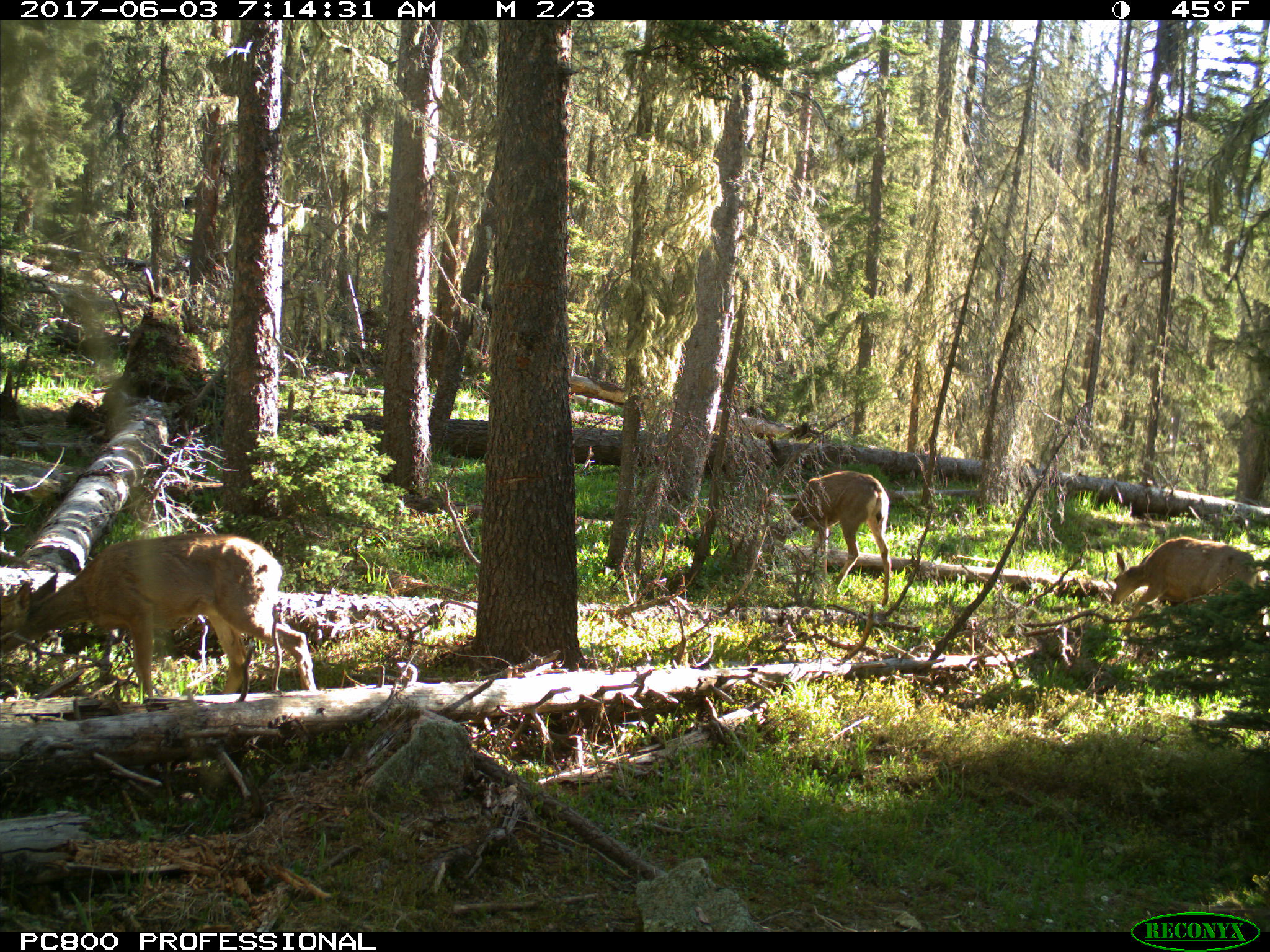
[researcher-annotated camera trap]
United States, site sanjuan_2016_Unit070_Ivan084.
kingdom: Animalia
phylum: Chordata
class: Mammalia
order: Artiodactyla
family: Cervidae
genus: Odocoileus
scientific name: Odocoileus hemionus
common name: mule deer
Odocoileus hemionus (mule deer).